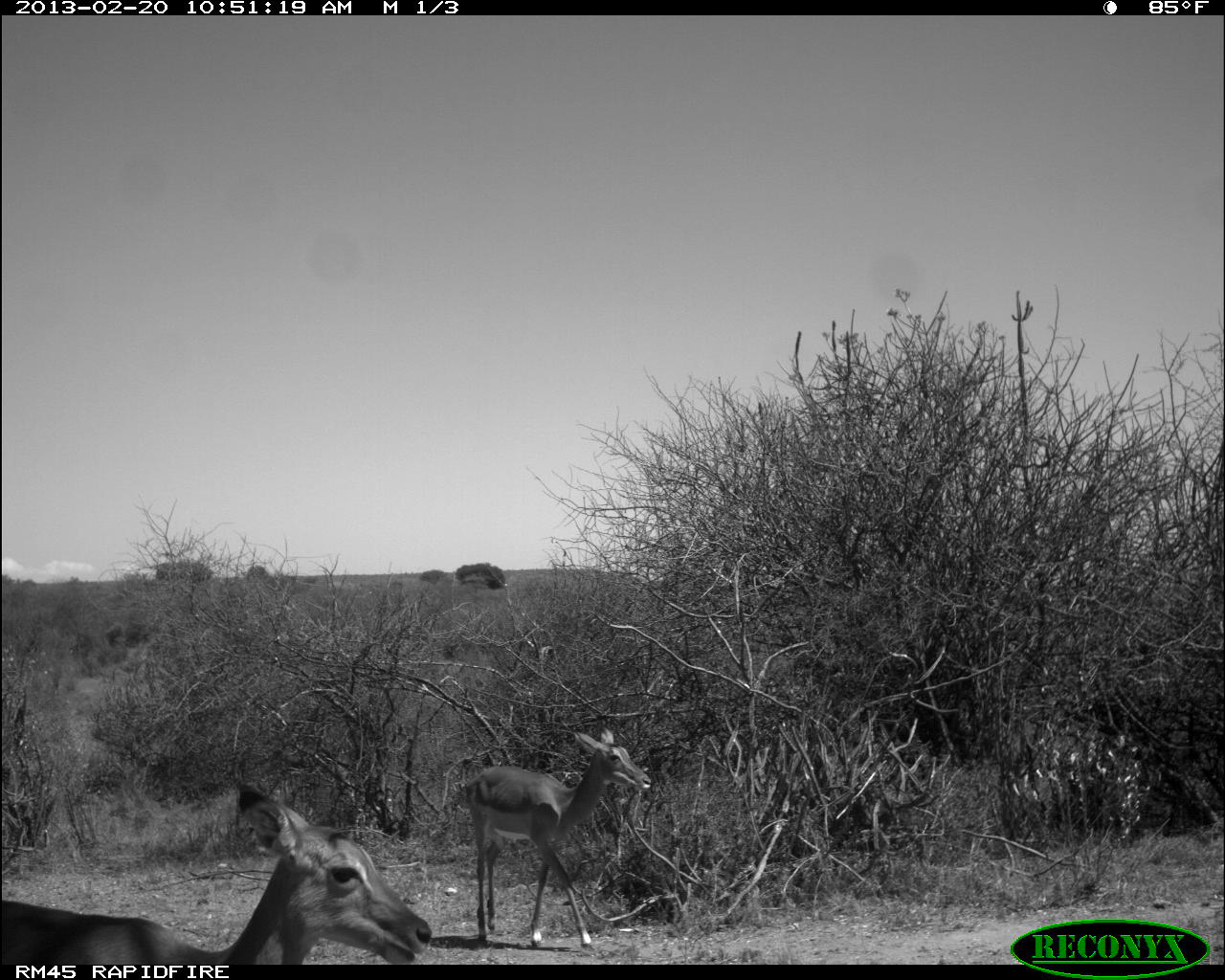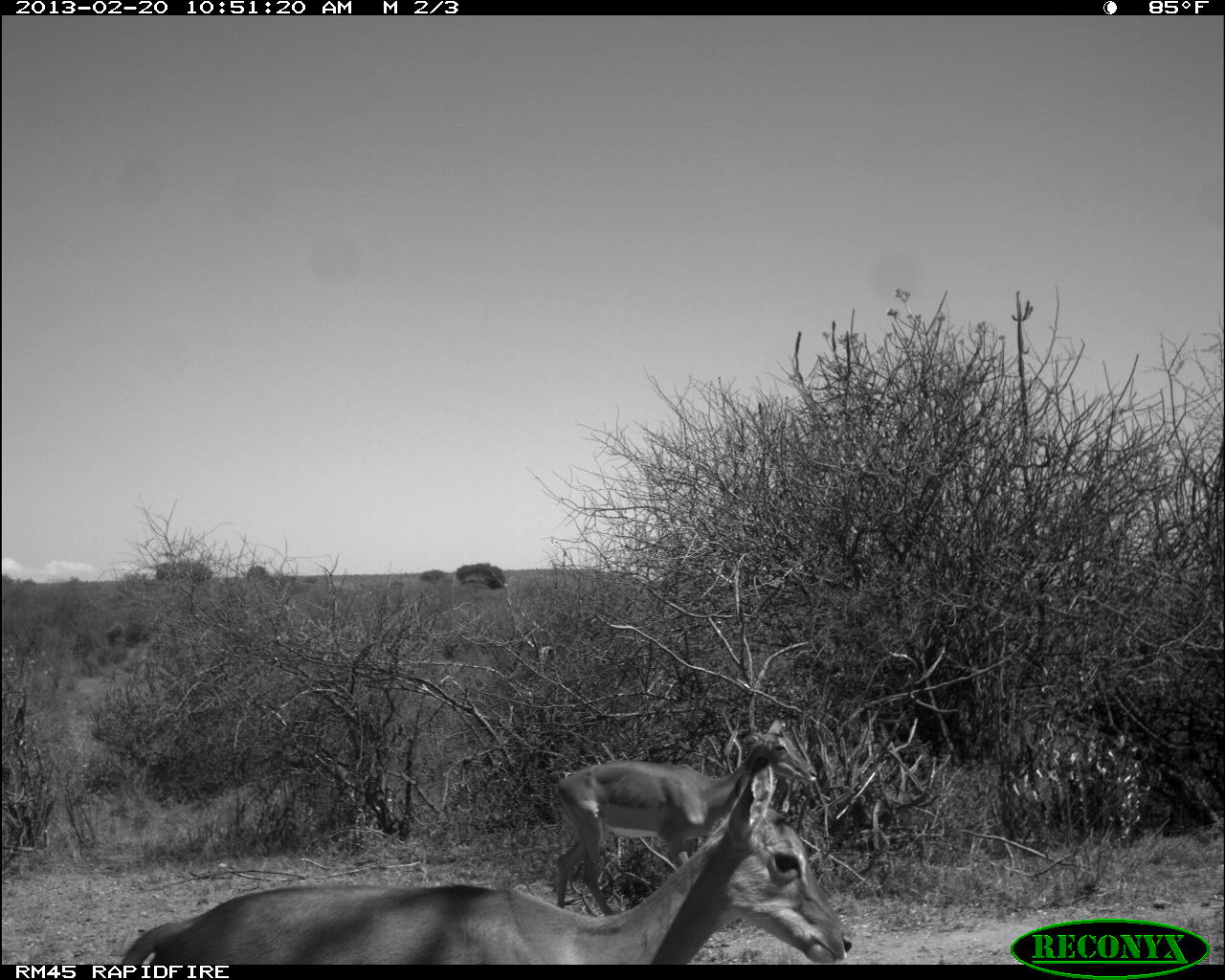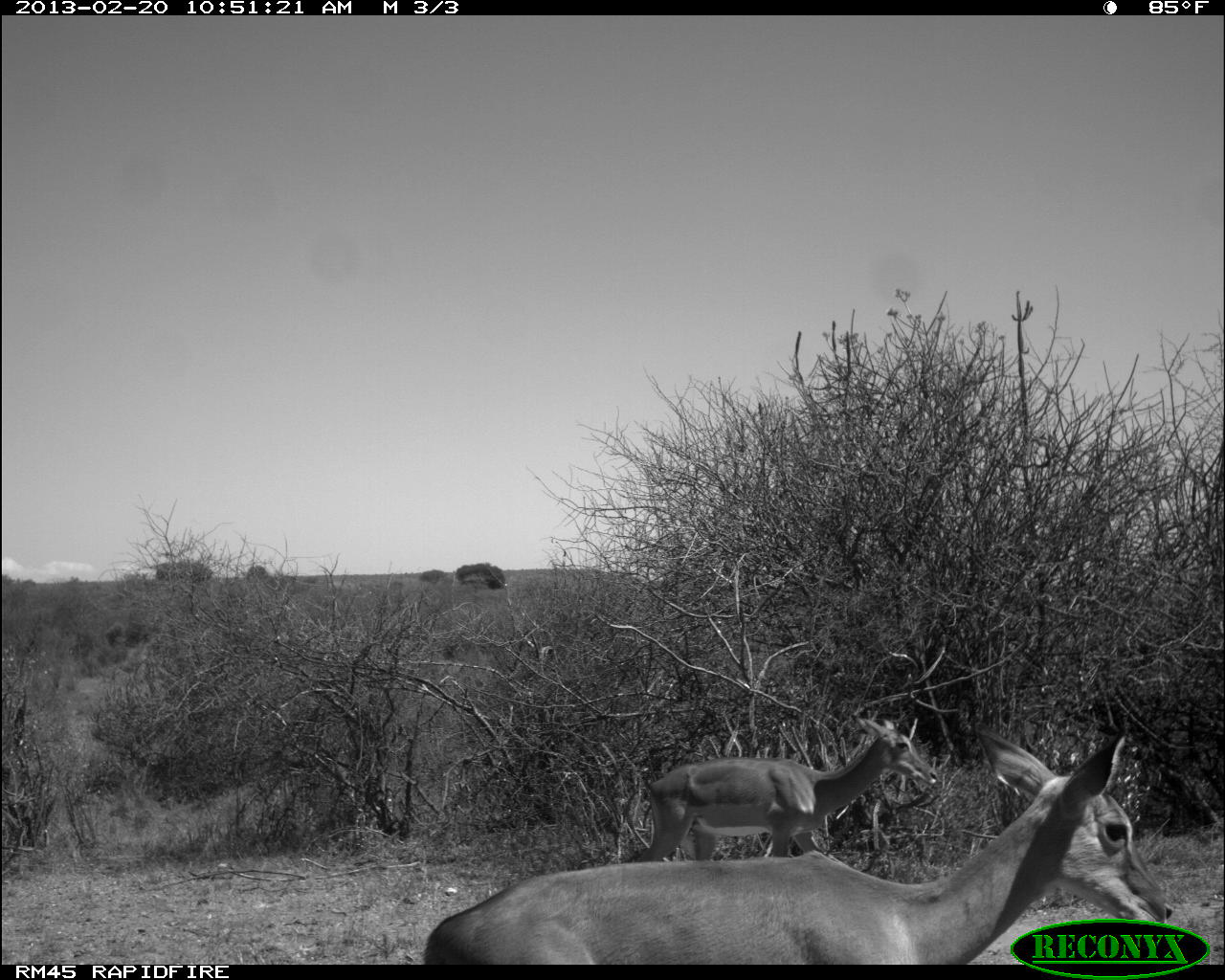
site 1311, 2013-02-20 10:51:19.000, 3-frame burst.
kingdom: Animalia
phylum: Chordata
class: Mammalia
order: Artiodactyla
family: Bovidae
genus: Aepyceros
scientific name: Aepyceros melampus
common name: impala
Aepyceros melampus (impala), count 2.